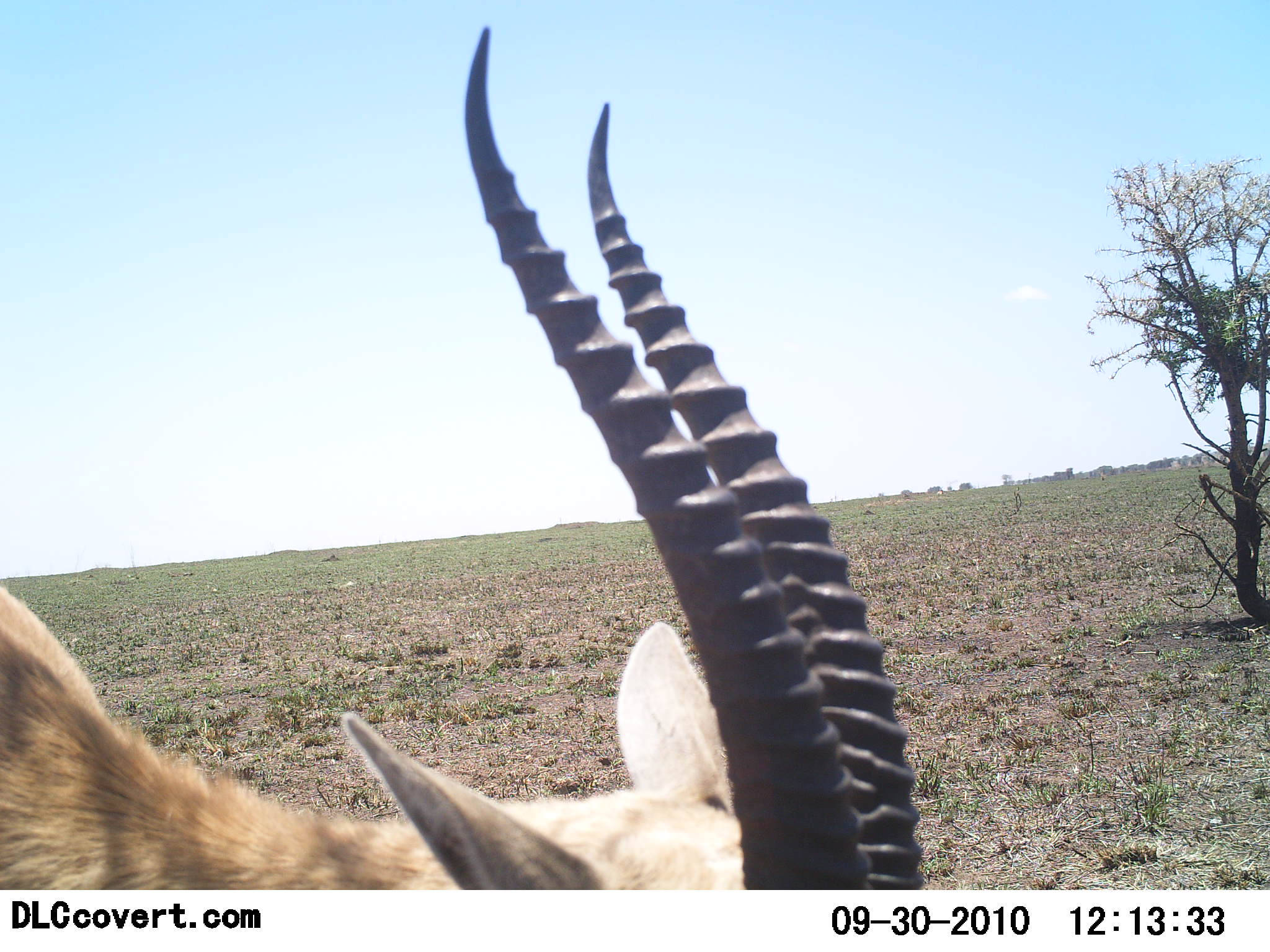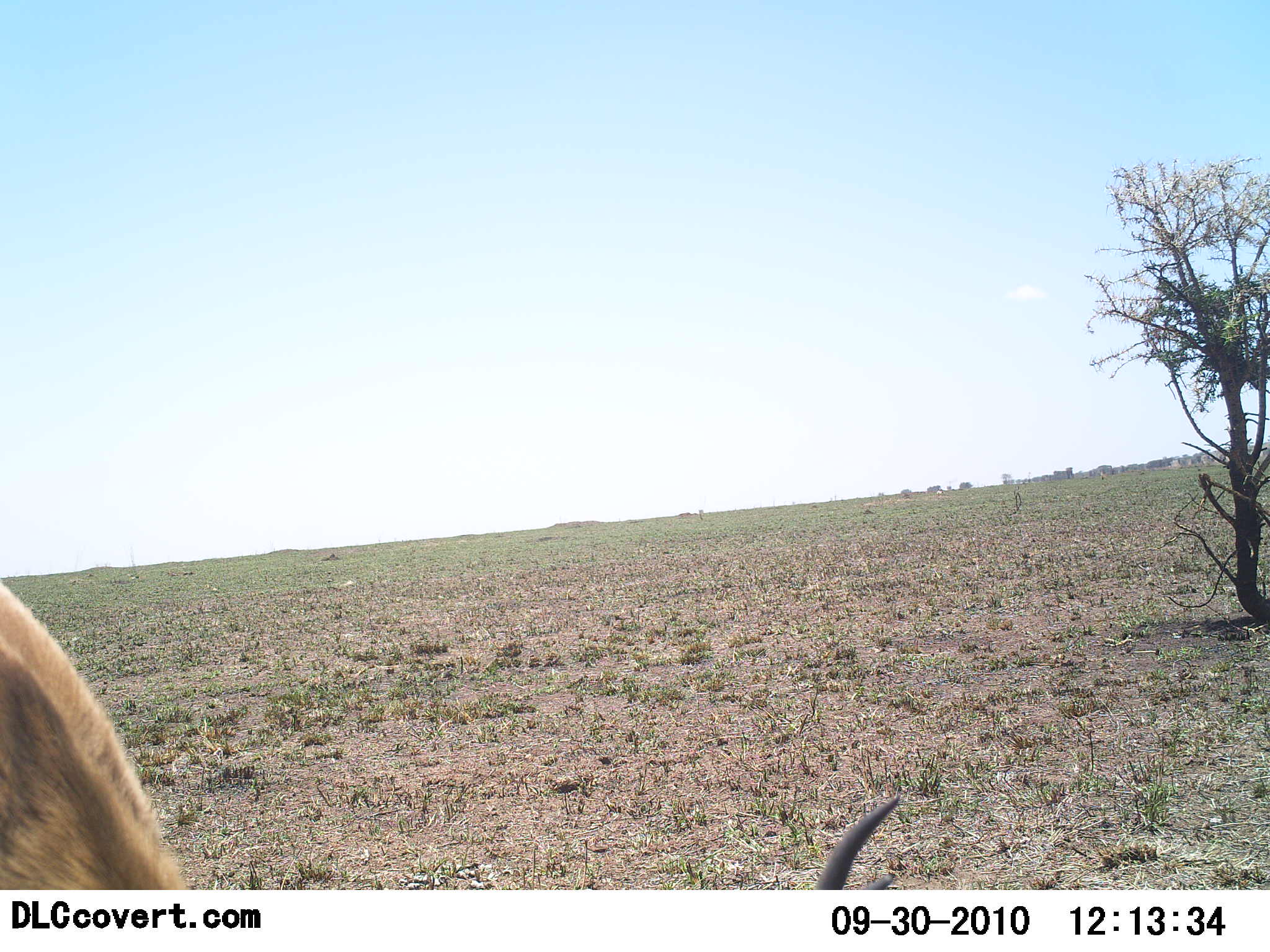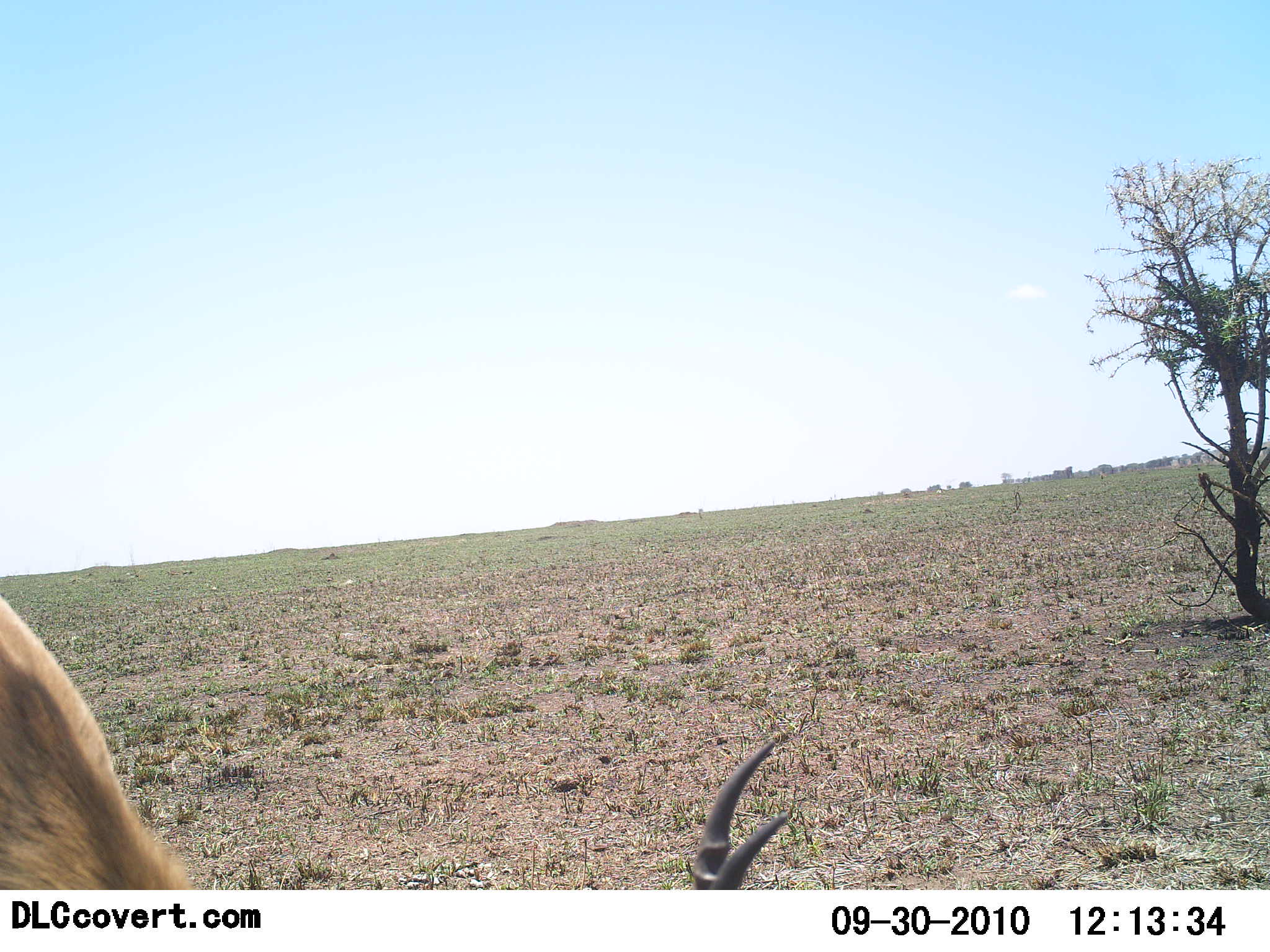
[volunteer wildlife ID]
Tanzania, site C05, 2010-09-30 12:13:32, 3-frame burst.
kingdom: Animalia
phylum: Chordata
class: Mammalia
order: Artiodactyla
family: Bovidae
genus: Eudorcas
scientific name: Eudorcas thomsonii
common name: thomson's gazelle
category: gazellethomsons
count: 1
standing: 75%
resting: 0%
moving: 8%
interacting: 0%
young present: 0%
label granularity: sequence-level